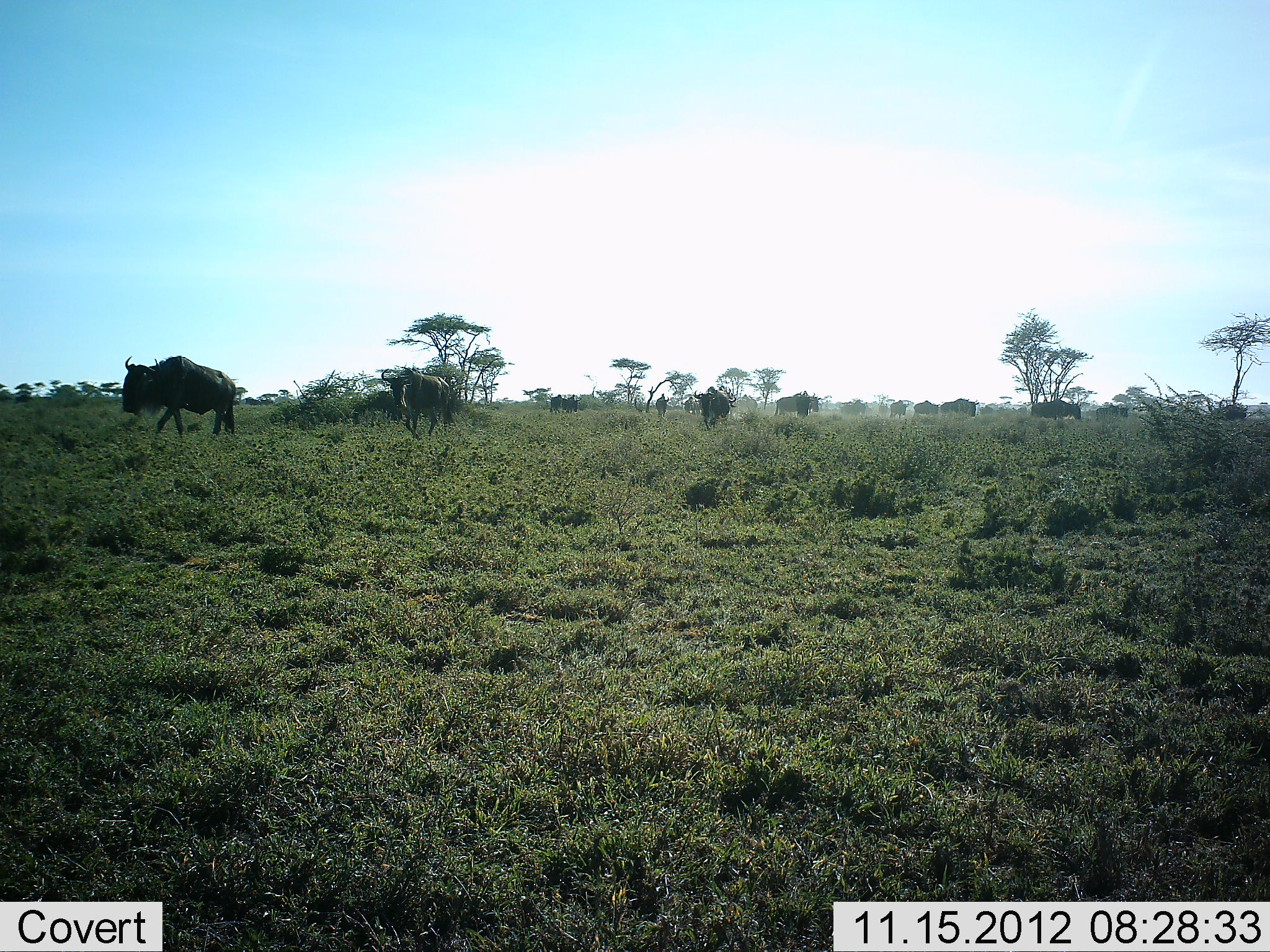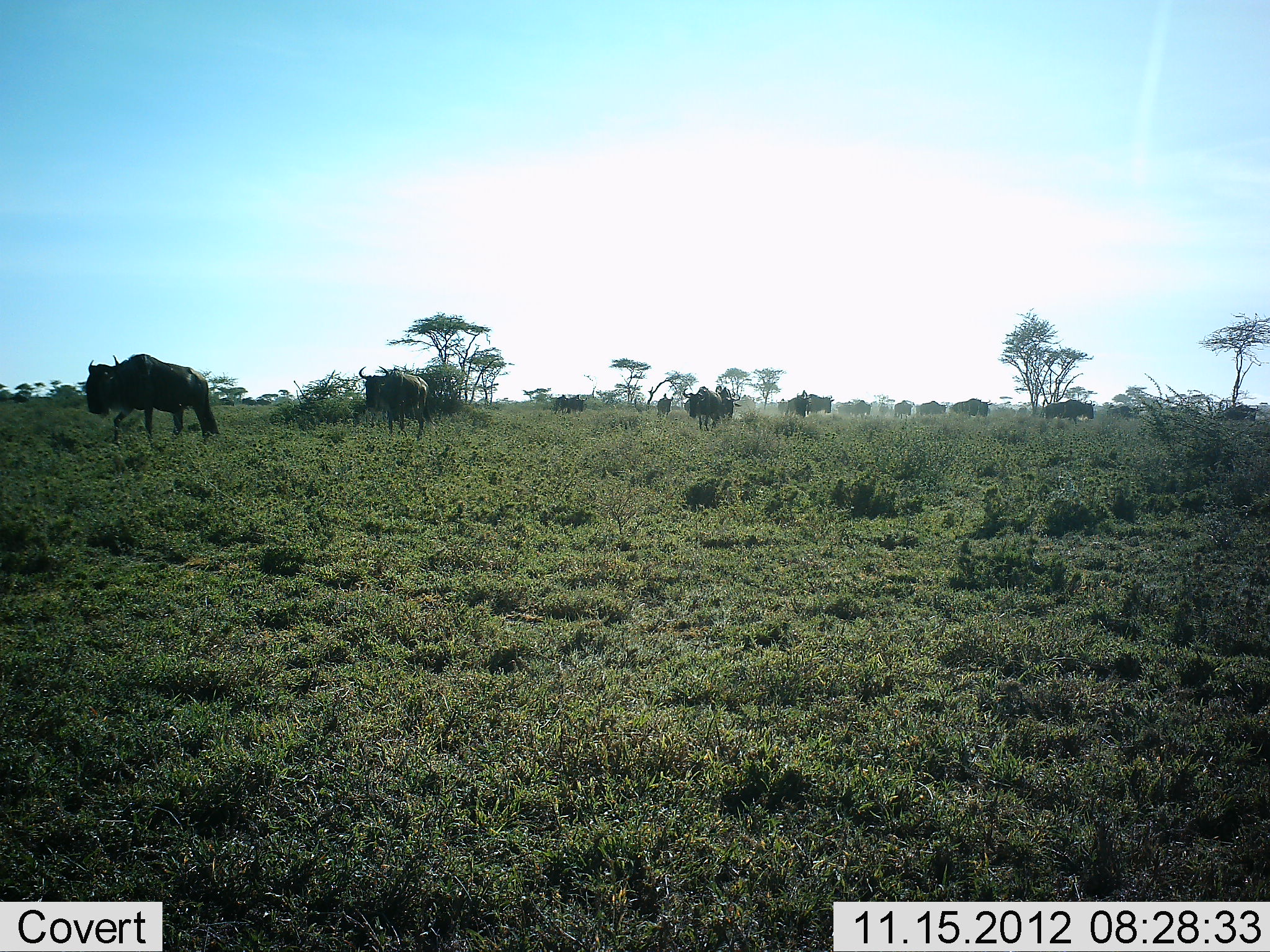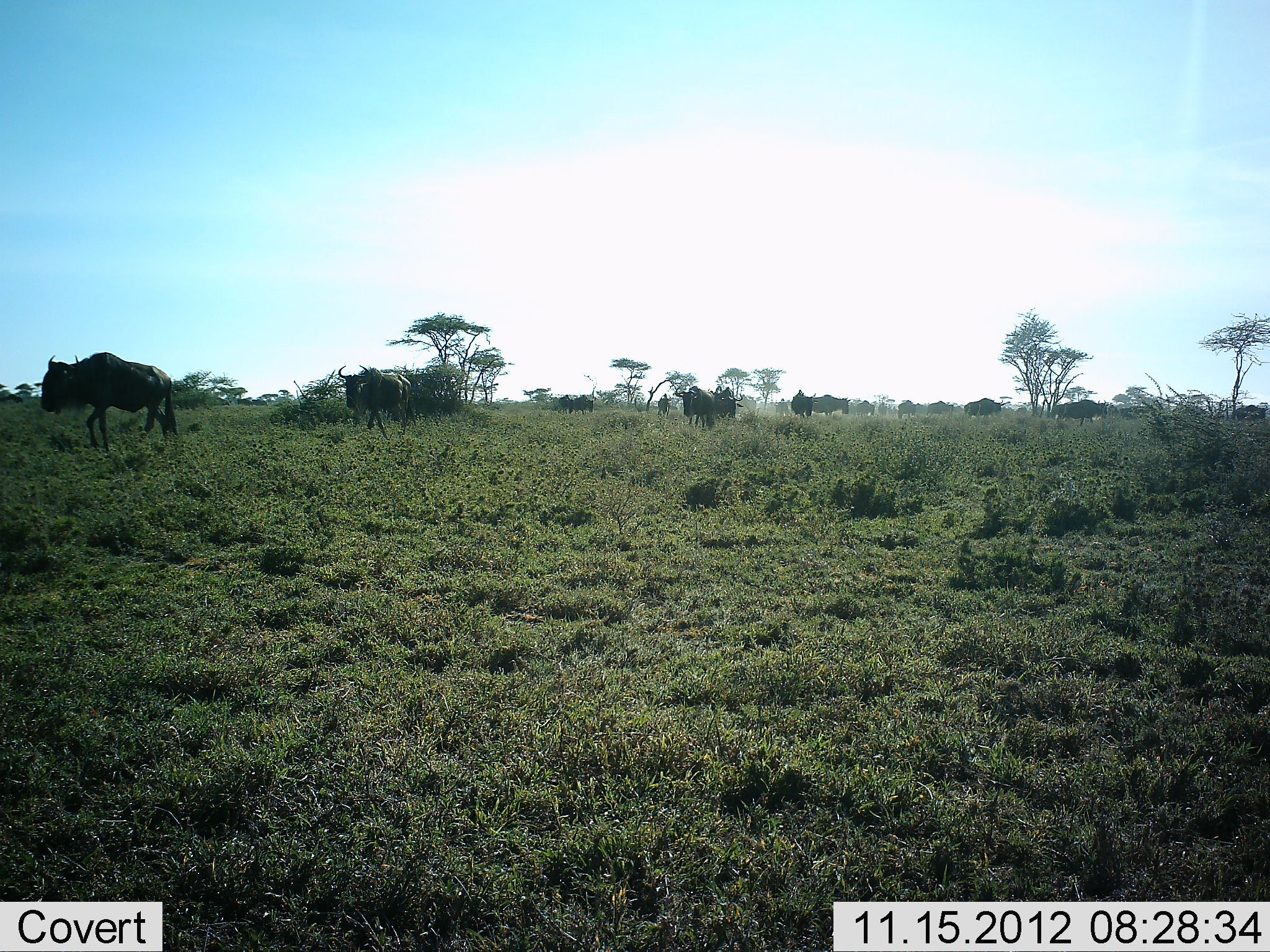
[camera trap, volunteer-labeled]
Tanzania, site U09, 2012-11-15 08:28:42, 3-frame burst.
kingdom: Animalia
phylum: Chordata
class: Mammalia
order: Artiodactyla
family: Bovidae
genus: Connochaetes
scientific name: Connochaetes taurinus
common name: blue wildebeest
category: wildebeest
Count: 11-50.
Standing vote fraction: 0%.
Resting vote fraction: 0%.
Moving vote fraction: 100%.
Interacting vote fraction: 0%.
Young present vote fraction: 0%.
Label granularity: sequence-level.